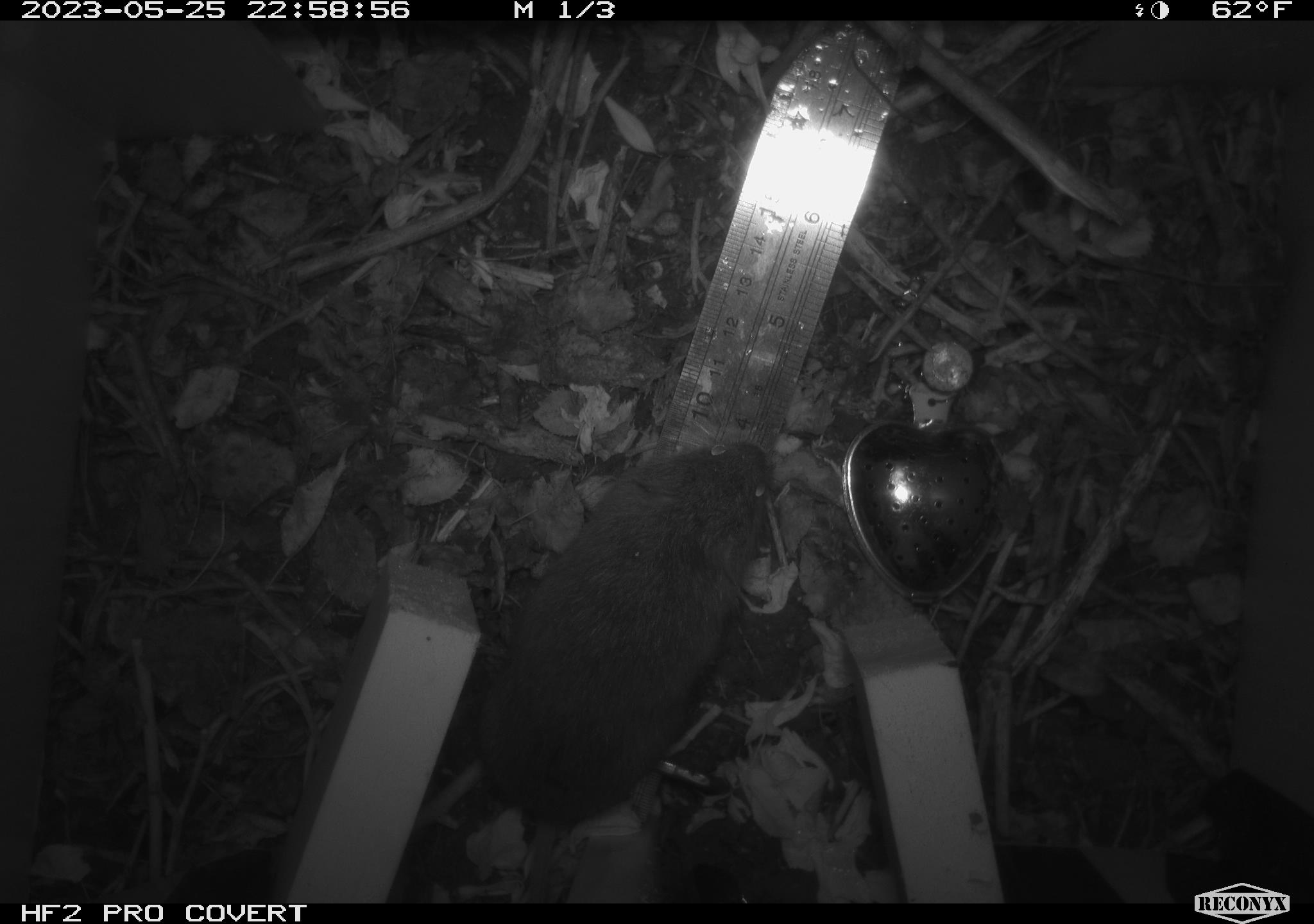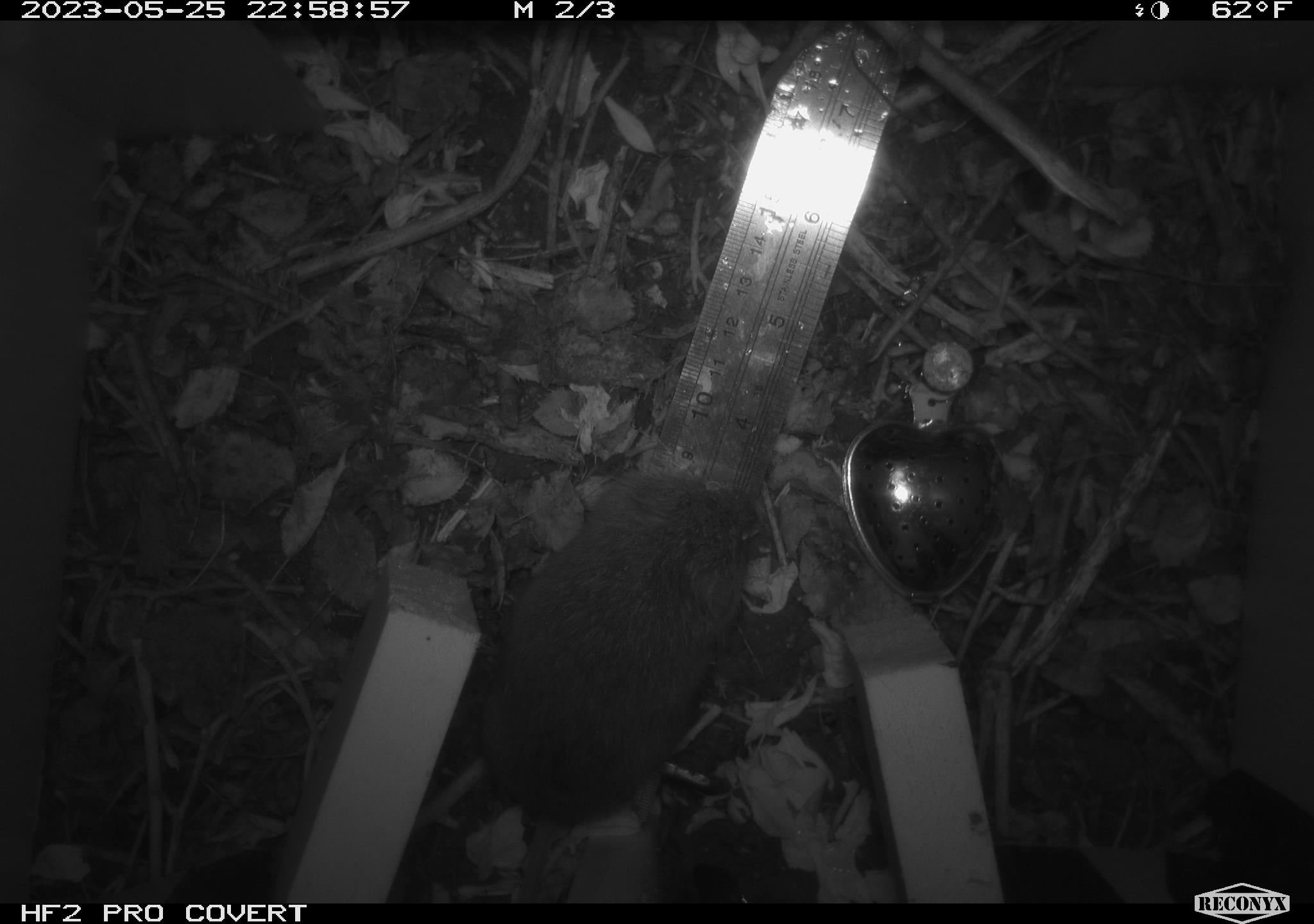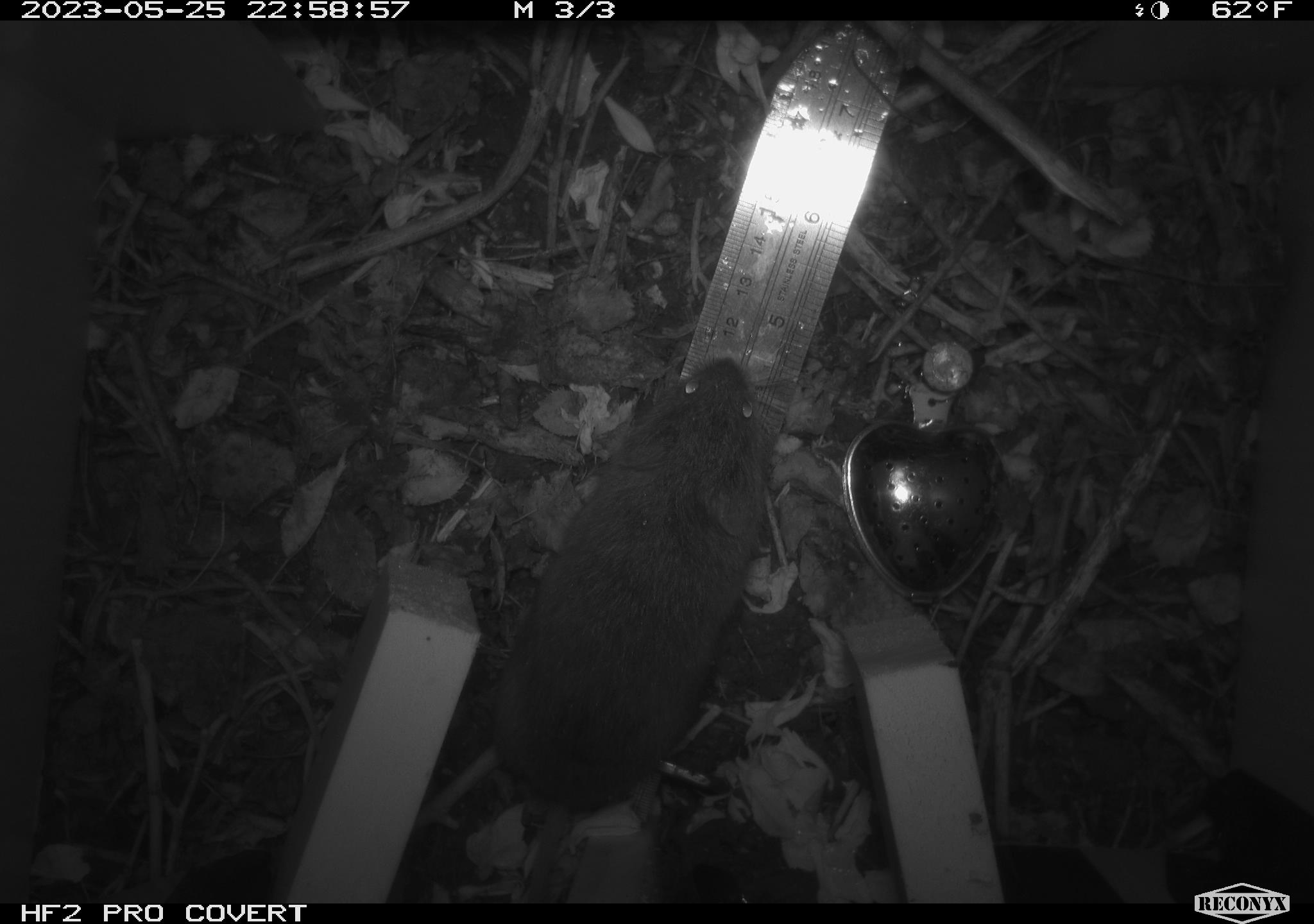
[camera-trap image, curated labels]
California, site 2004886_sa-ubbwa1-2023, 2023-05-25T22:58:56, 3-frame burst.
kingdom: Animalia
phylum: Chordata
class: Mammalia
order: Rodentia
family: Cricetidae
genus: Microtus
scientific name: Microtus californicus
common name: california vole